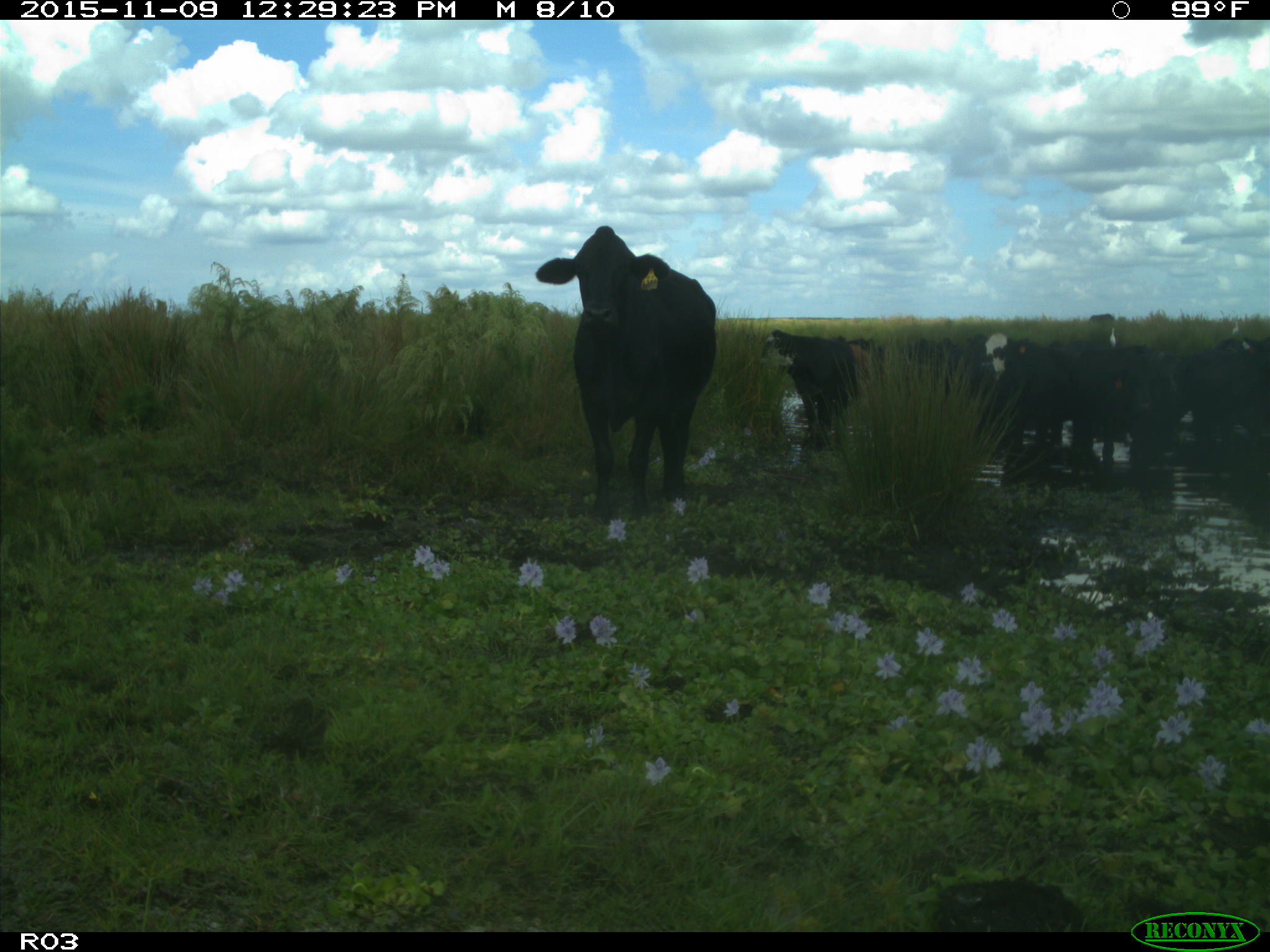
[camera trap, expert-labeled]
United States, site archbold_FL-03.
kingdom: Animalia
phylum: Chordata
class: Mammalia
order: Artiodactyla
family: Bovidae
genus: Bos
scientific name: Bos taurus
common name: domestic cow